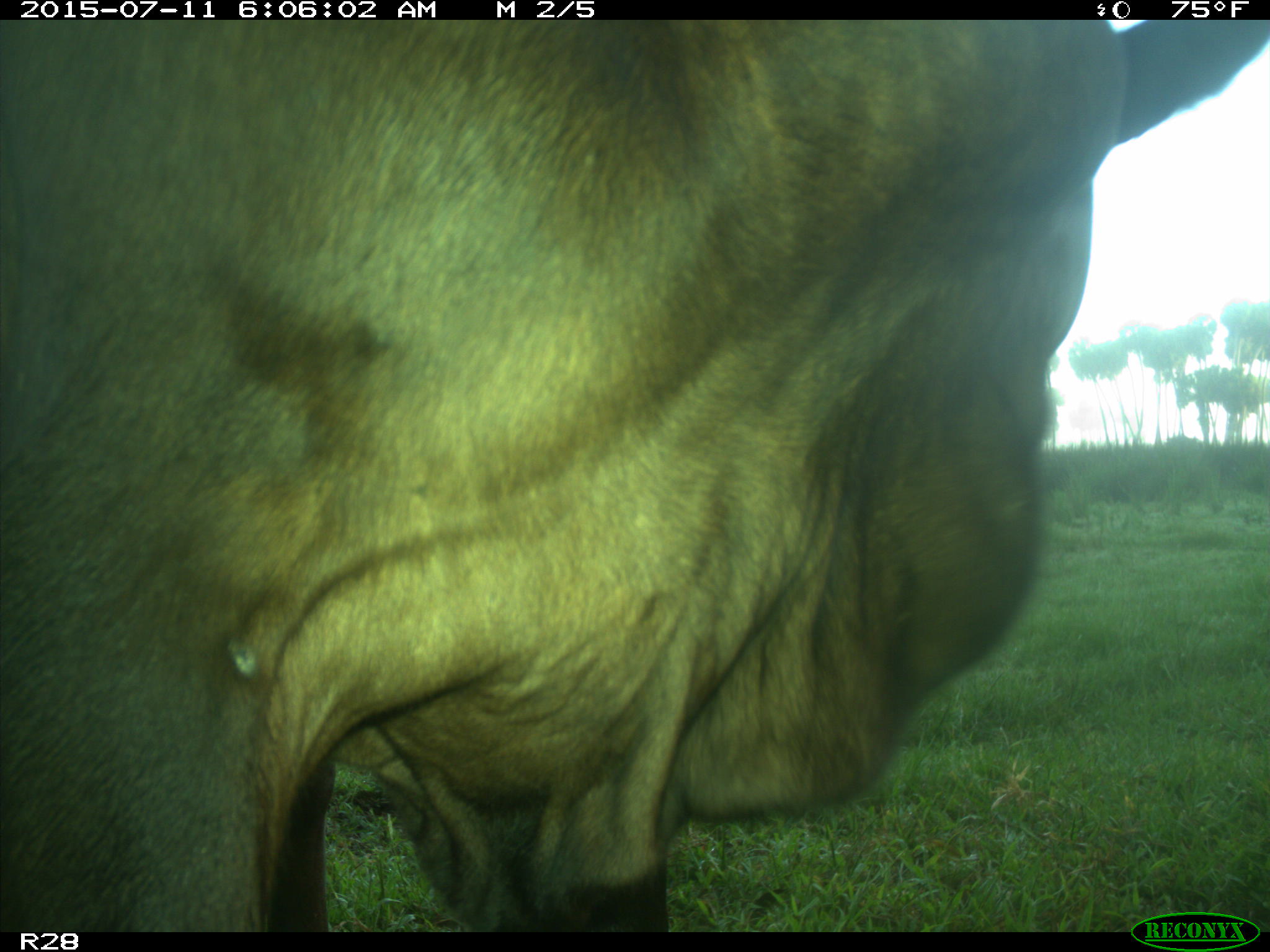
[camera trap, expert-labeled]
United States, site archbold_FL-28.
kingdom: Animalia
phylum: Chordata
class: Mammalia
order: Artiodactyla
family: Bovidae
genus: Bos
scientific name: Bos taurus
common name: domestic cow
Bos taurus (domestic cow).